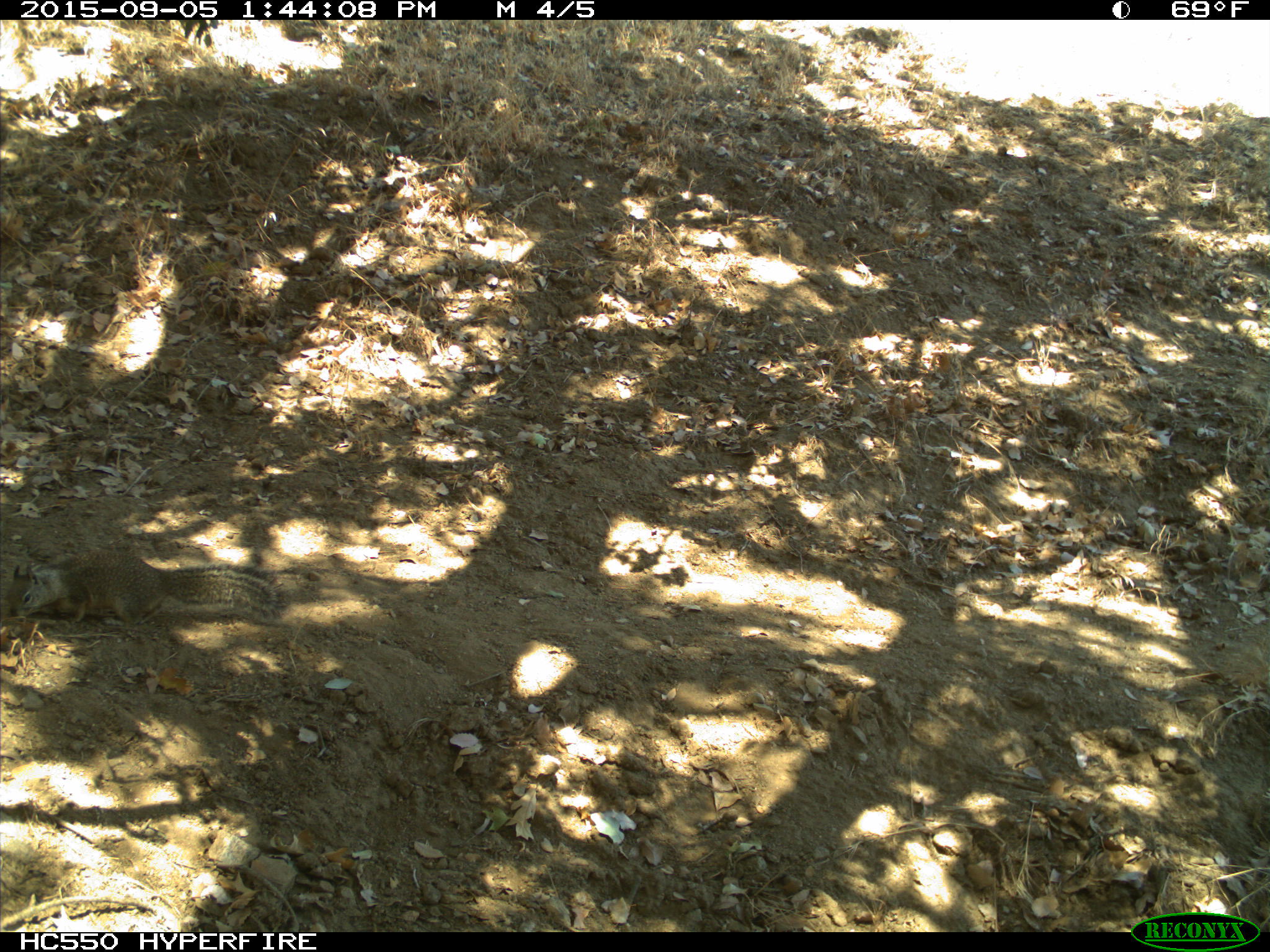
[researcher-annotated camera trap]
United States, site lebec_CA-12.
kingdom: Animalia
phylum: Chordata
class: Mammalia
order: Rodentia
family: Sciuridae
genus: Otospermophilus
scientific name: Otospermophilus beecheyi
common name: california ground squirrel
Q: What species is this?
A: Otospermophilus beecheyi (california ground squirrel).